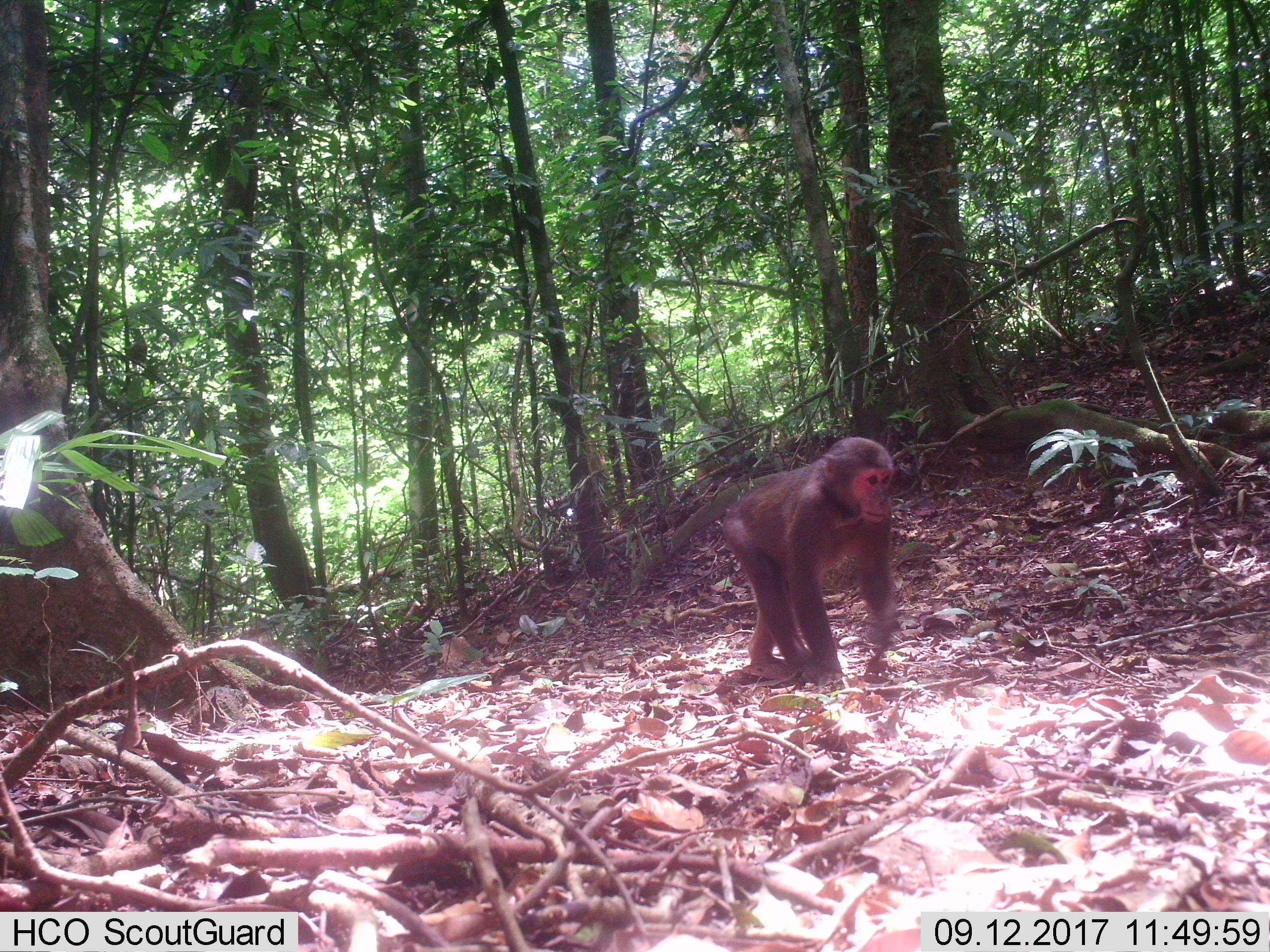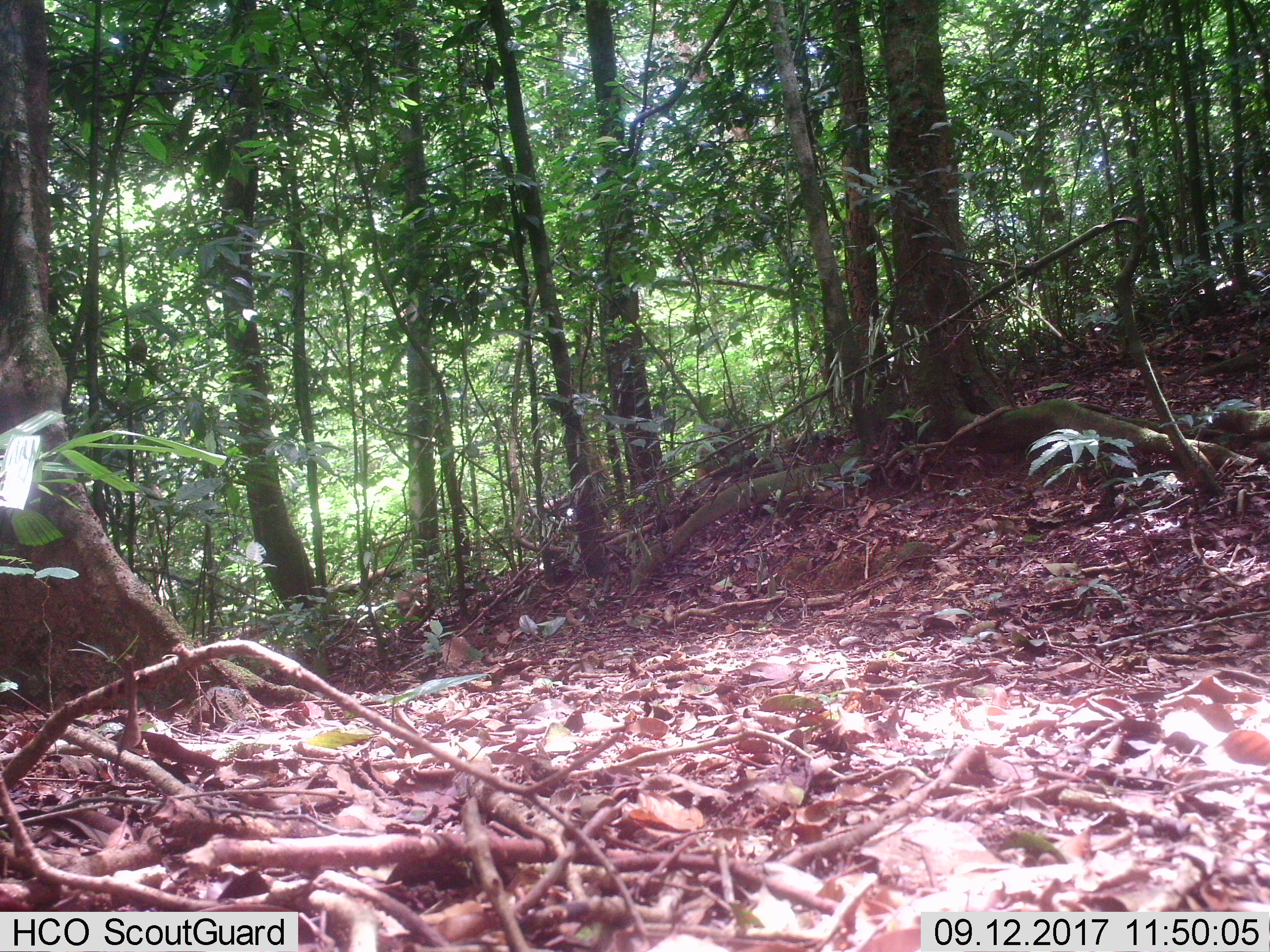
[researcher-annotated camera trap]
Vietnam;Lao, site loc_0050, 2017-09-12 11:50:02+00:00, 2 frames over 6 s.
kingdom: Animalia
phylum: Chordata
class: Mammalia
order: Primates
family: Cercopithecidae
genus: Macaca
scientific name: Macaca arctoides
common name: stump-tailed macaque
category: stump tailed macaque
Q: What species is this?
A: Stump tailed macaque (stump-tailed macaque) (Macaca arctoides).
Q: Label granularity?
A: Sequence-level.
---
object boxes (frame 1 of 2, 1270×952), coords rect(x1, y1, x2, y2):
stump tailed macaque: rect(722, 436, 900, 687)